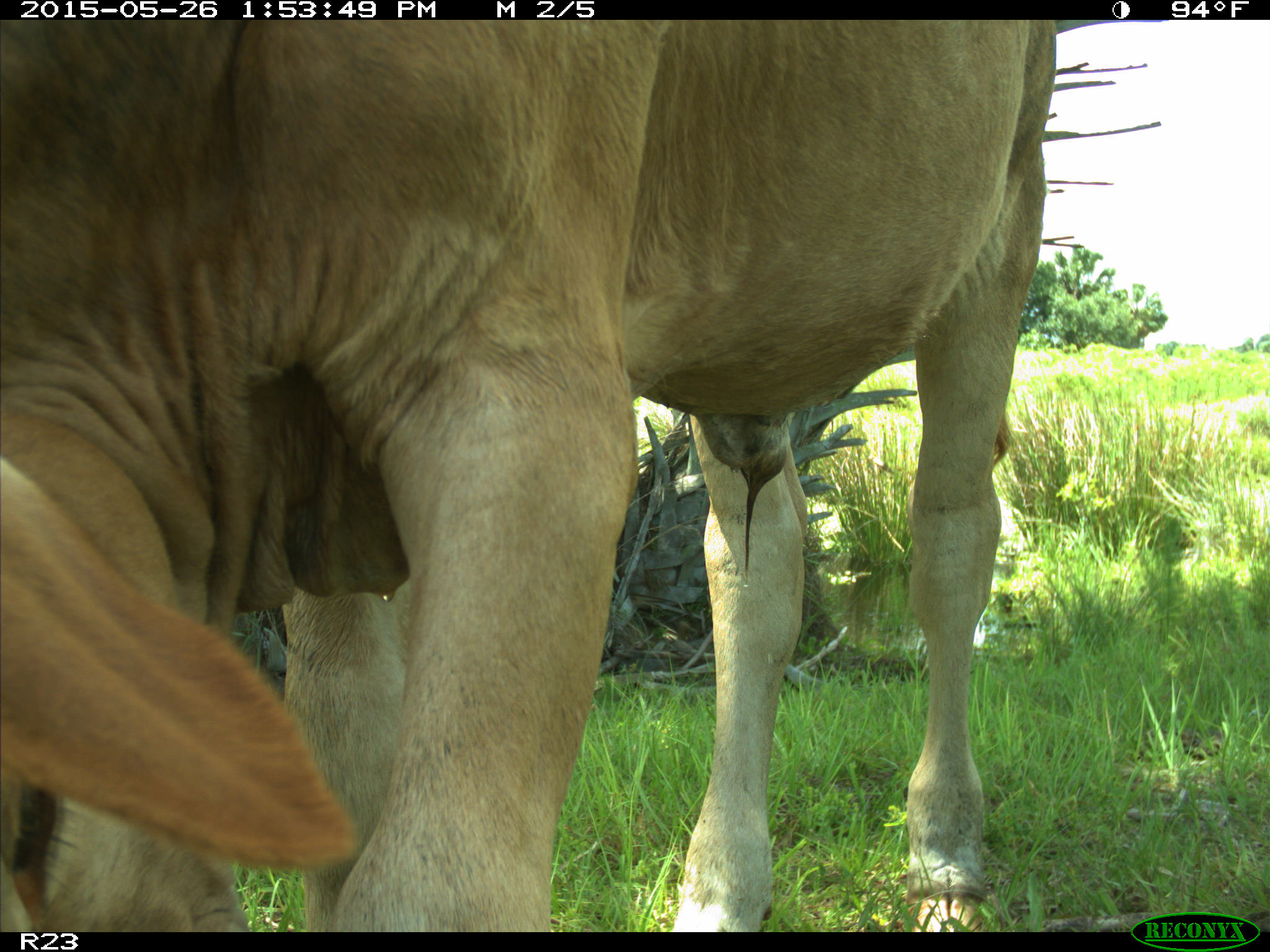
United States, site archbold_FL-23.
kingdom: Animalia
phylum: Chordata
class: Mammalia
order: Artiodactyla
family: Bovidae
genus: Bos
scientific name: Bos taurus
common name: domestic cow